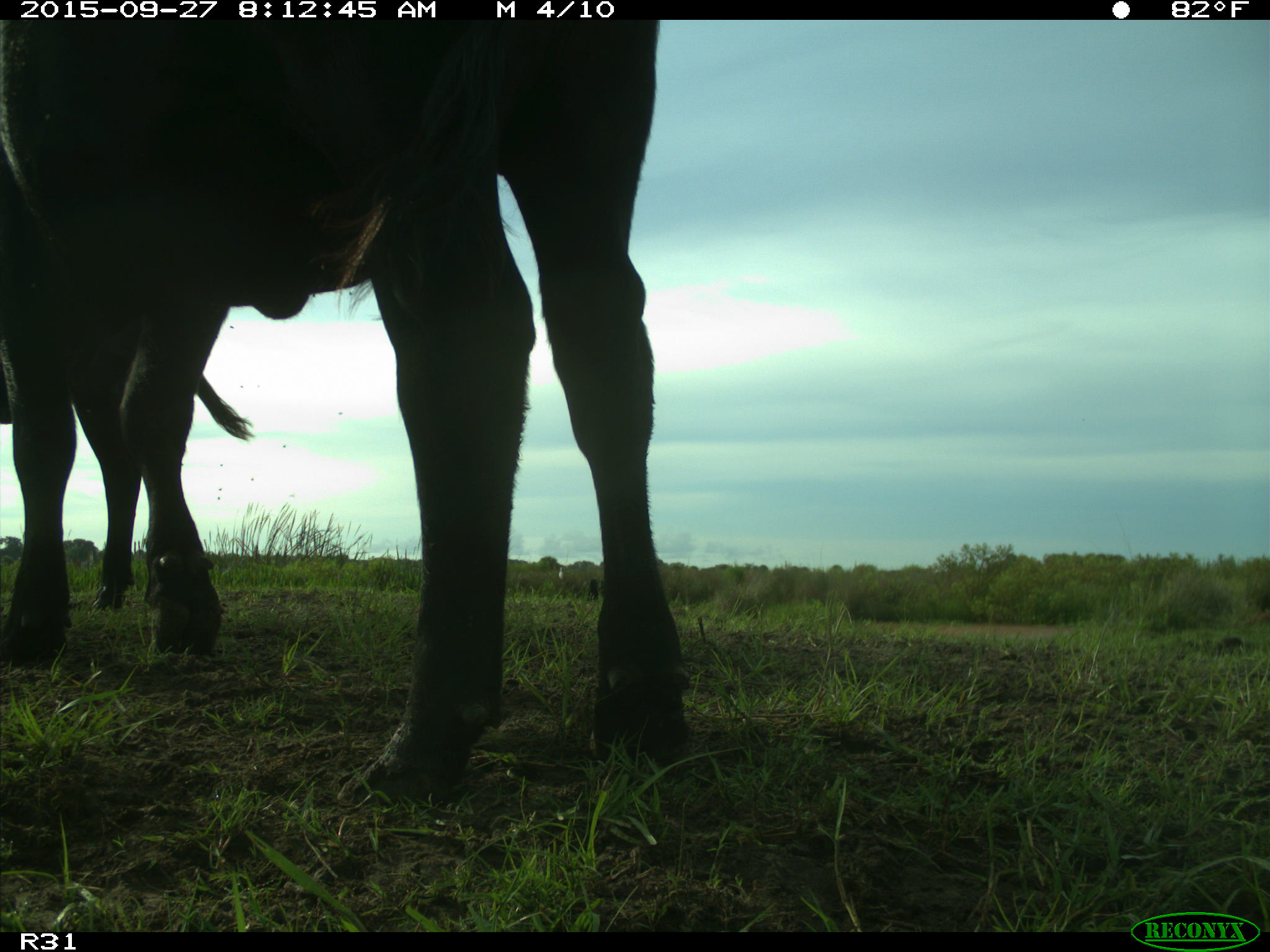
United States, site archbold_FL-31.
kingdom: Animalia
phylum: Chordata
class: Mammalia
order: Artiodactyla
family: Bovidae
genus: Bos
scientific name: Bos taurus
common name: domestic cow